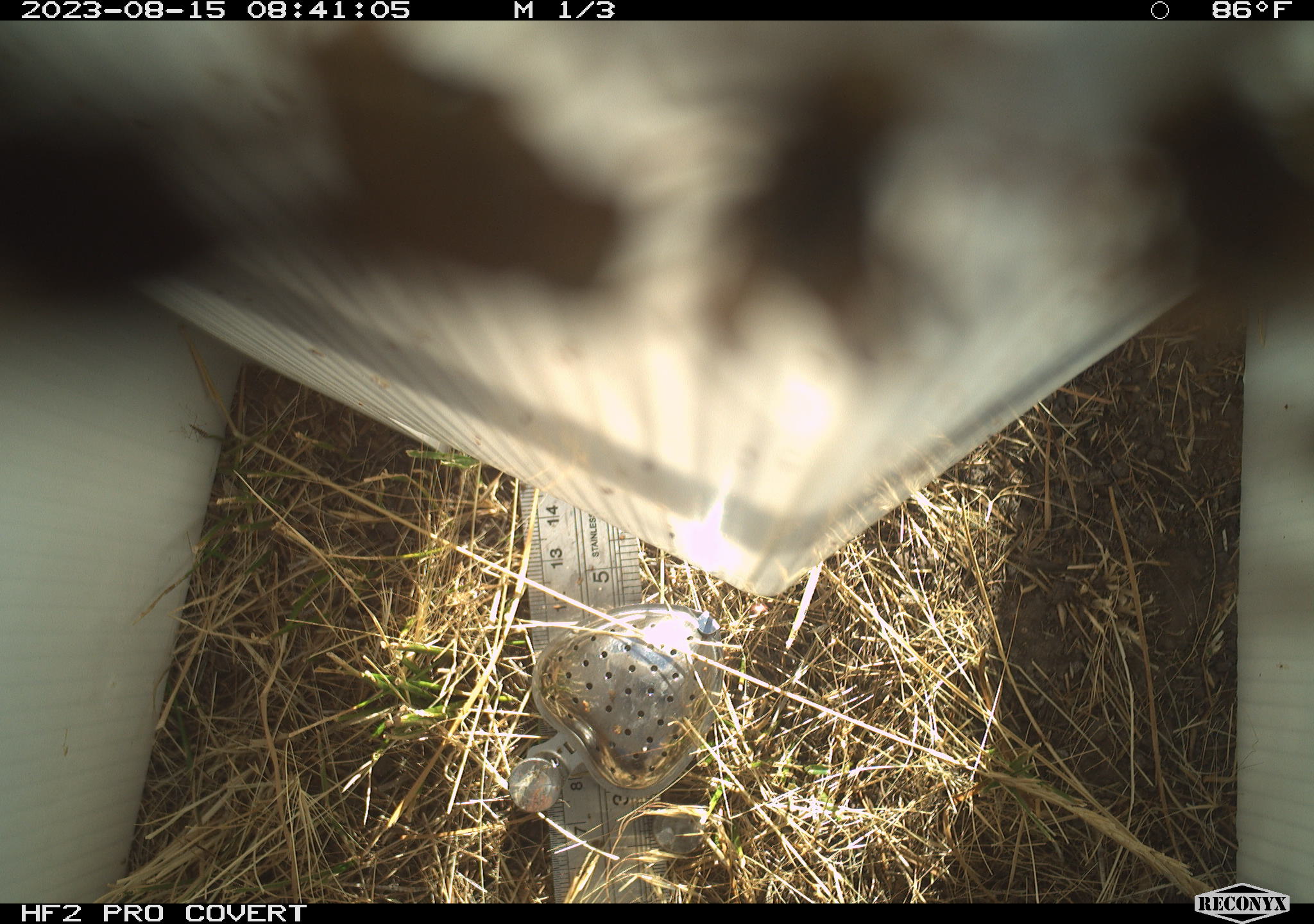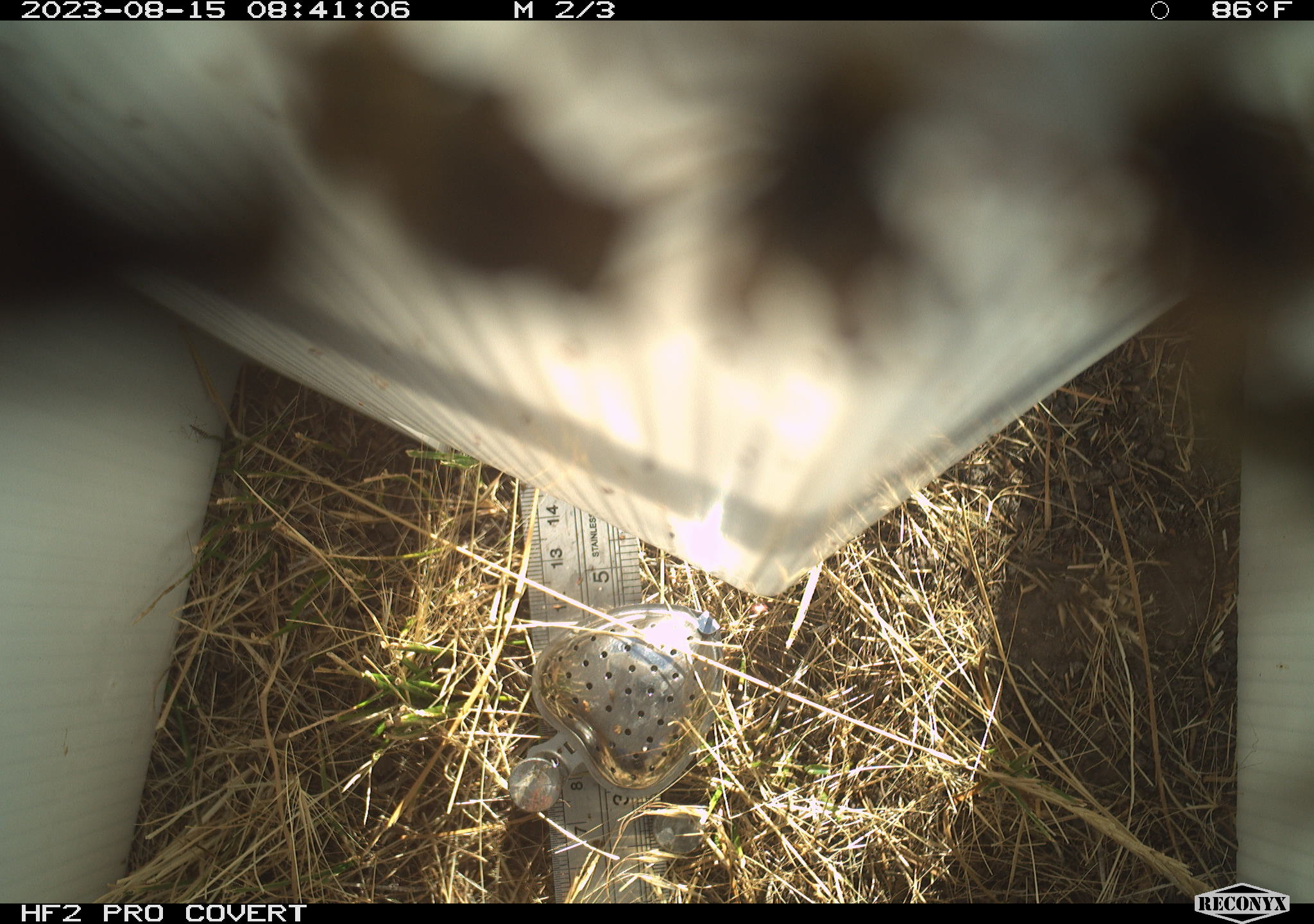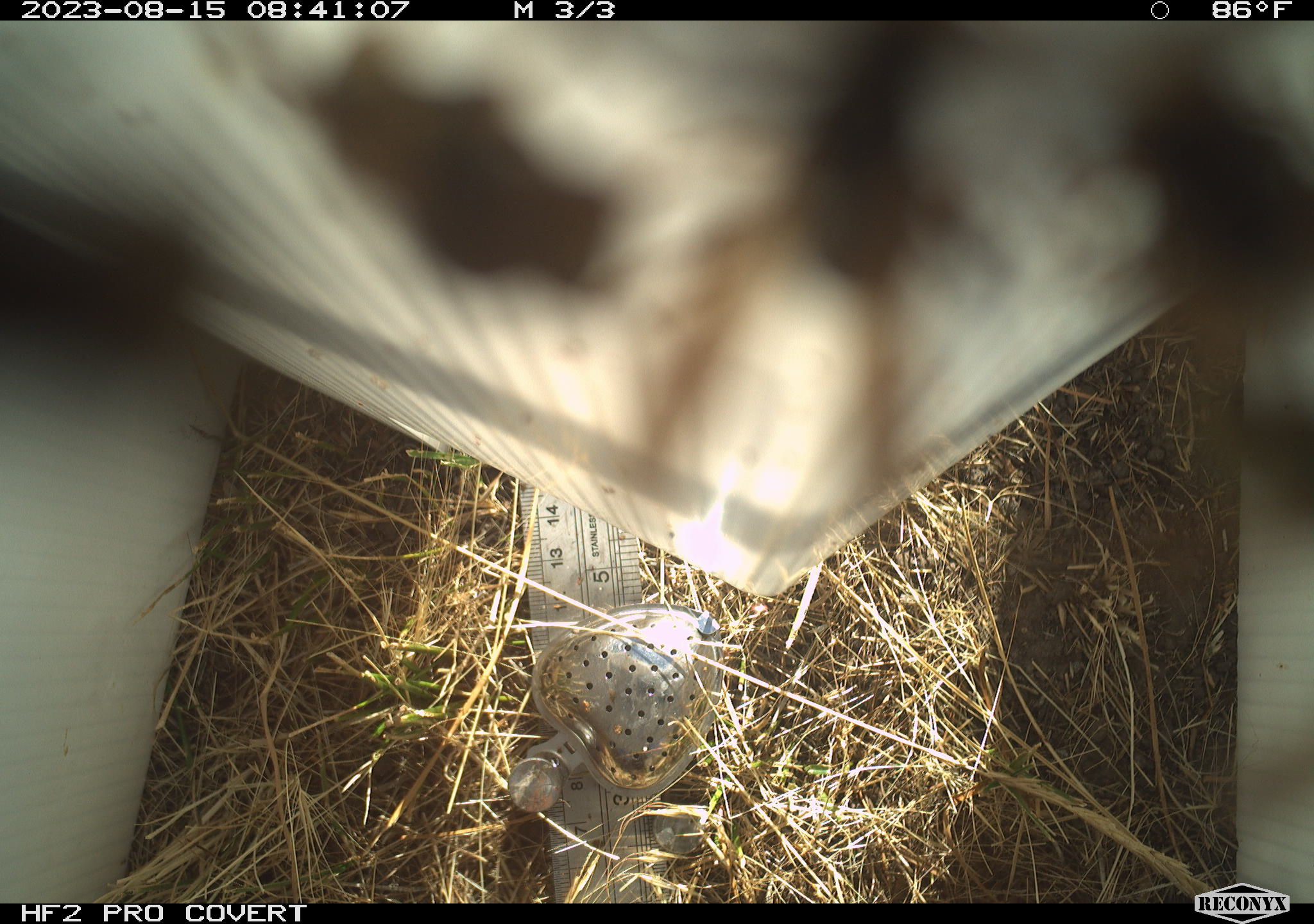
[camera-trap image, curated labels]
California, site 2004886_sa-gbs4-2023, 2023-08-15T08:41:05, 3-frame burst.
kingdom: Animalia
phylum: Arthropoda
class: Insecta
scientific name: Insecta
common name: insect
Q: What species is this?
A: Insect (Insecta).